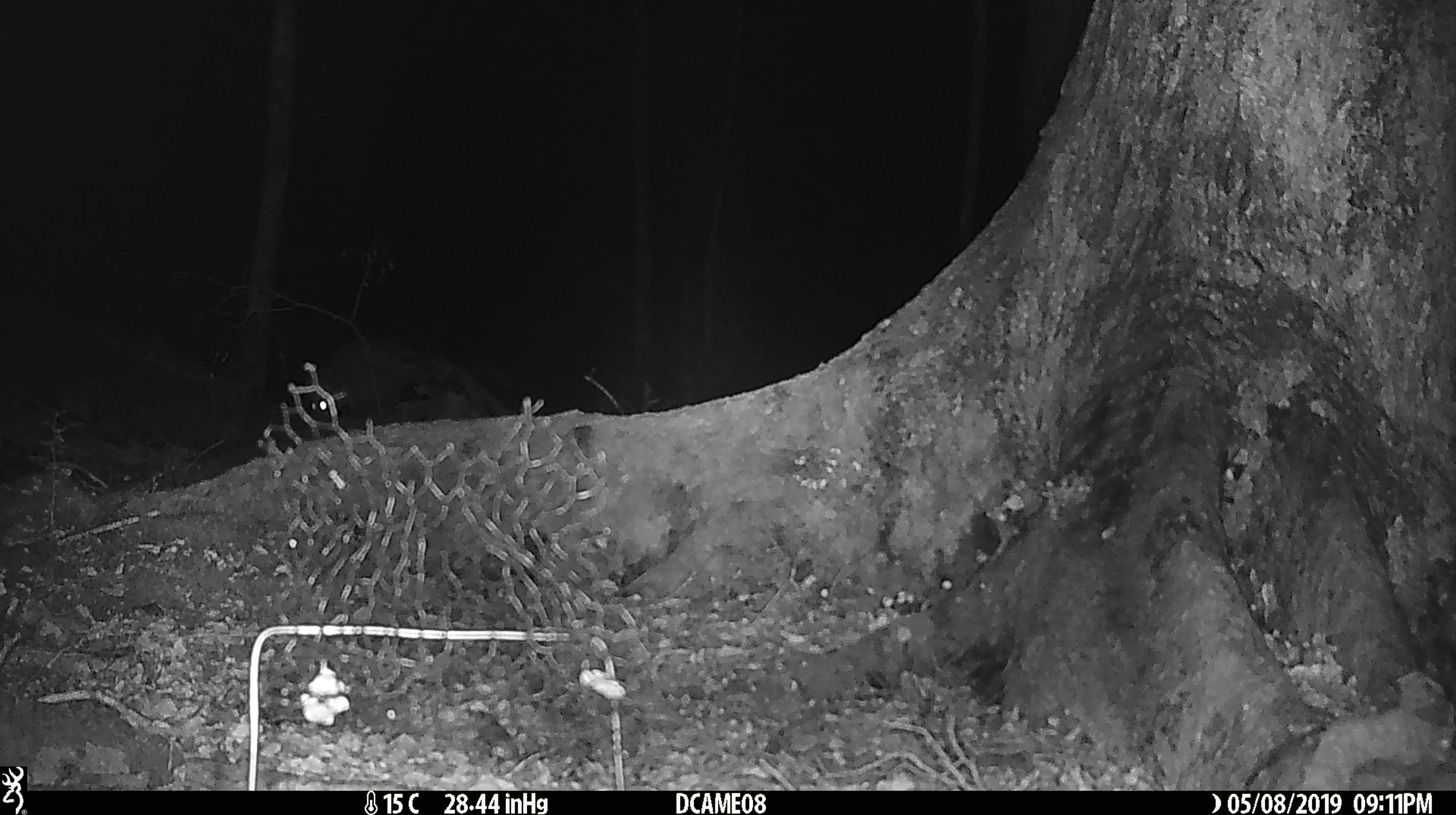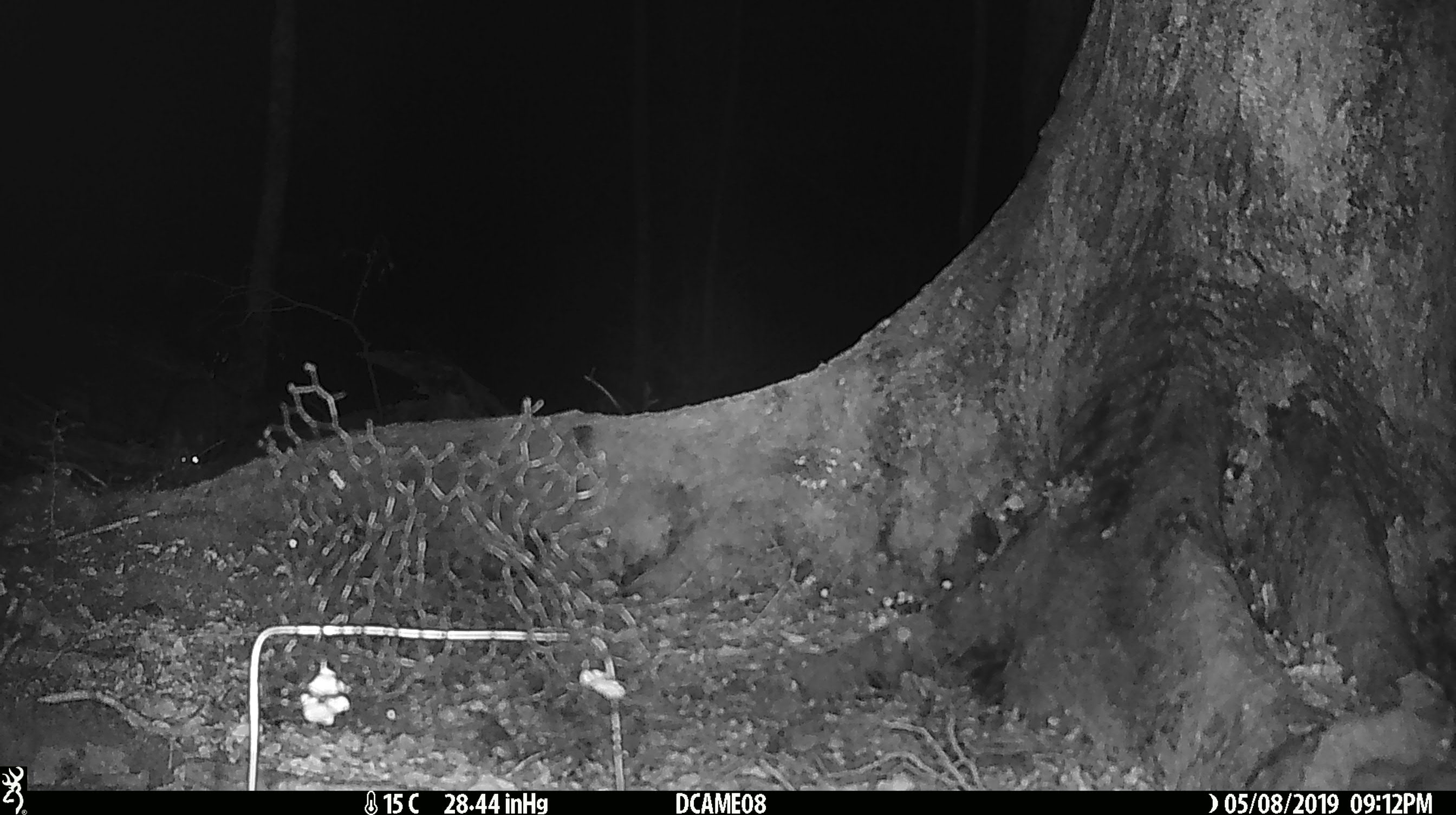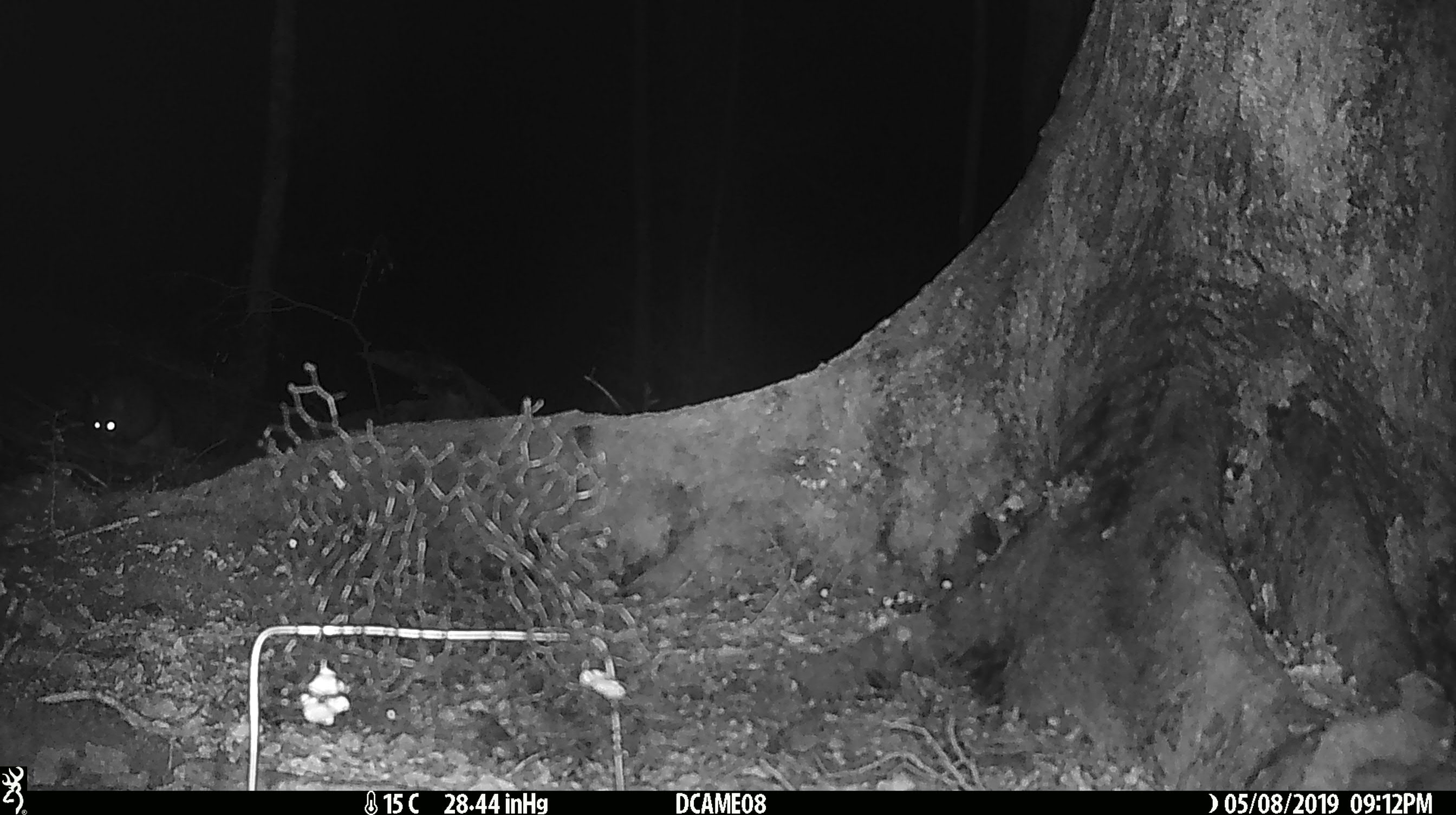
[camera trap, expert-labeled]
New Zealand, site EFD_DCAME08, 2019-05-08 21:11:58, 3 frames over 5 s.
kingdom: Animalia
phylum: Chordata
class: Mammalia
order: Diprotodontia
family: Phalangeridae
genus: Trichosurus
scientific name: Trichosurus vulpecula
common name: common brushtail possum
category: possum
Possum (common brushtail possum) (Trichosurus vulpecula).